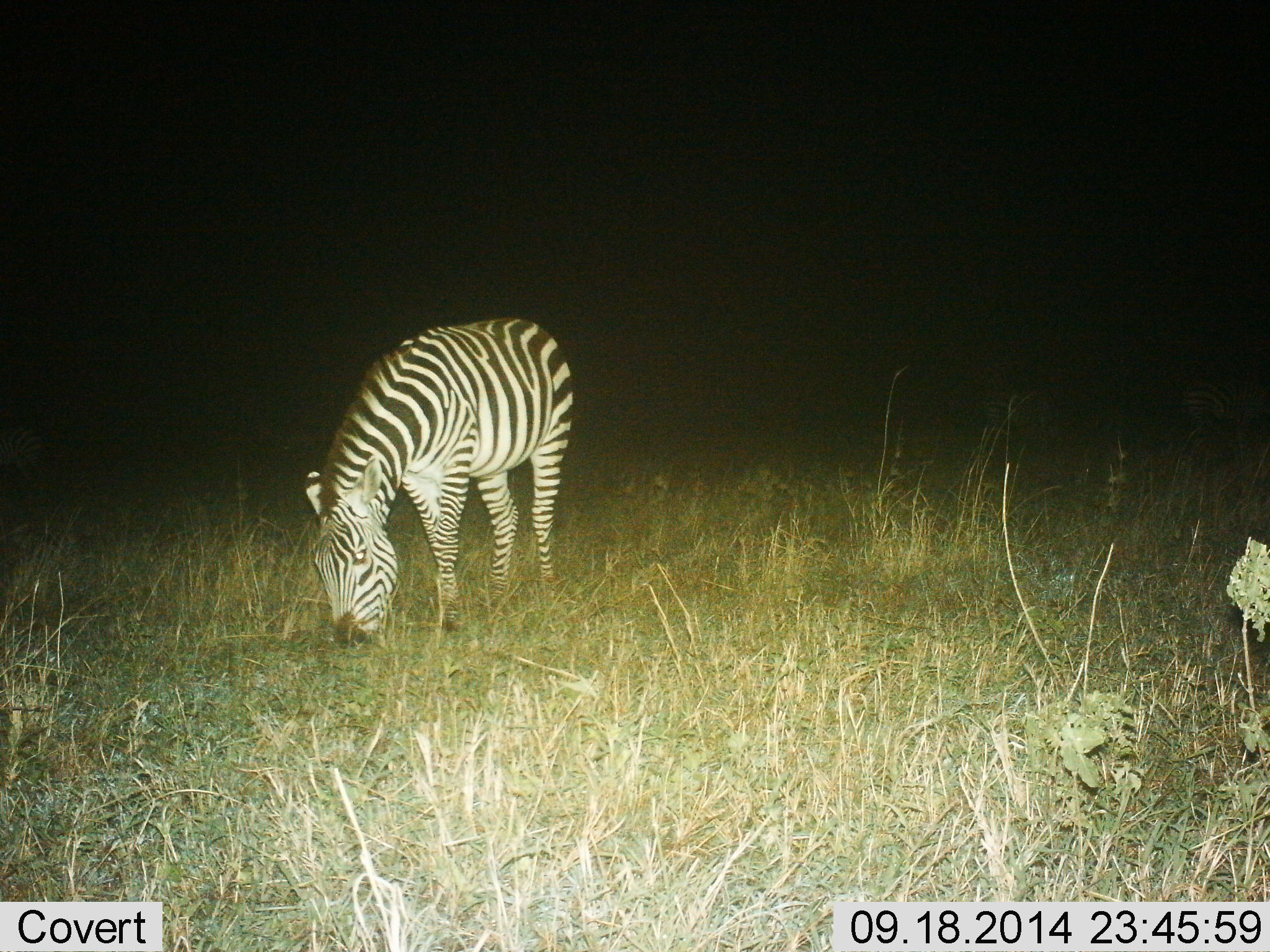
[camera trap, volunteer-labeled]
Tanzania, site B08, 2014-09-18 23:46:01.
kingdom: Animalia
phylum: Chordata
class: Mammalia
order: Perissodactyla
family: Equidae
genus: Equus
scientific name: Equus quagga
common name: plains zebra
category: zebra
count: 1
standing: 10%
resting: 10%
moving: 0%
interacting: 10%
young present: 0%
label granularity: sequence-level